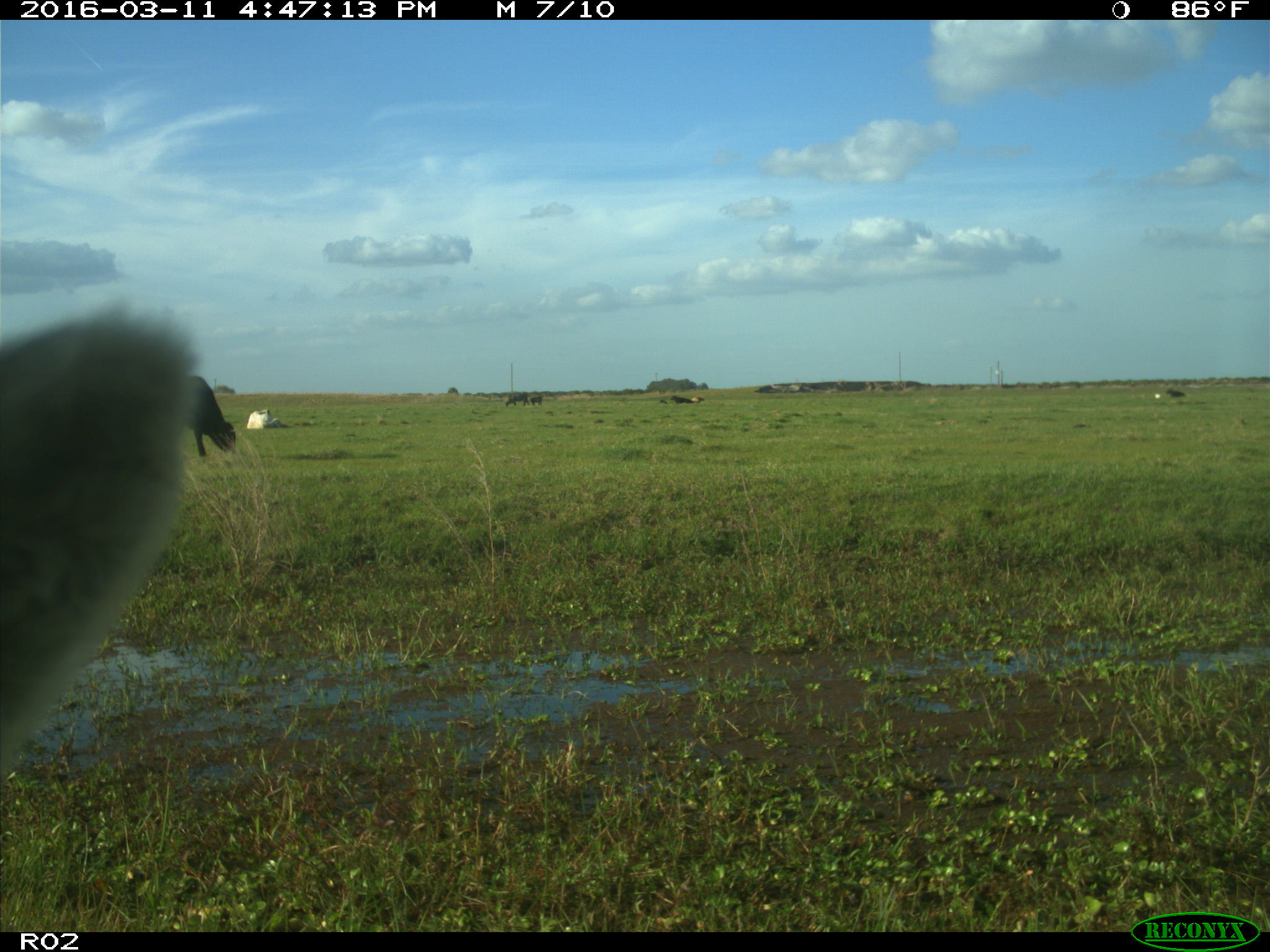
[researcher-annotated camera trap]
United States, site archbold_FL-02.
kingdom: Animalia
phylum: Chordata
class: Mammalia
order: Artiodactyla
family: Bovidae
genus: Bos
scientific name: Bos taurus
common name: domestic cow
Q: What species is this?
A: Bos taurus (domestic cow).